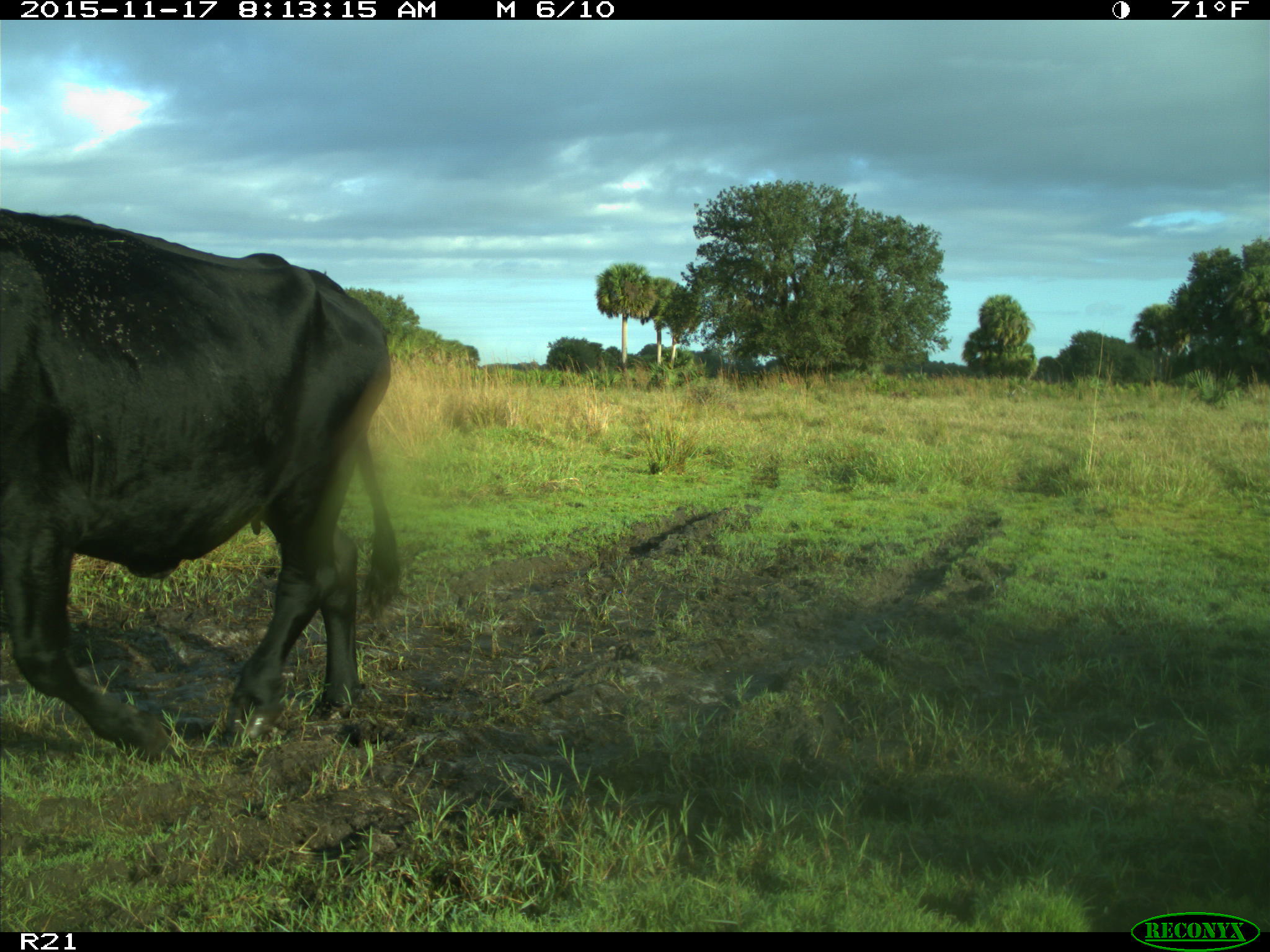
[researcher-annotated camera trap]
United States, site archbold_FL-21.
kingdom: Animalia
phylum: Chordata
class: Mammalia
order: Artiodactyla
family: Bovidae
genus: Bos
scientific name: Bos taurus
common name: domestic cow